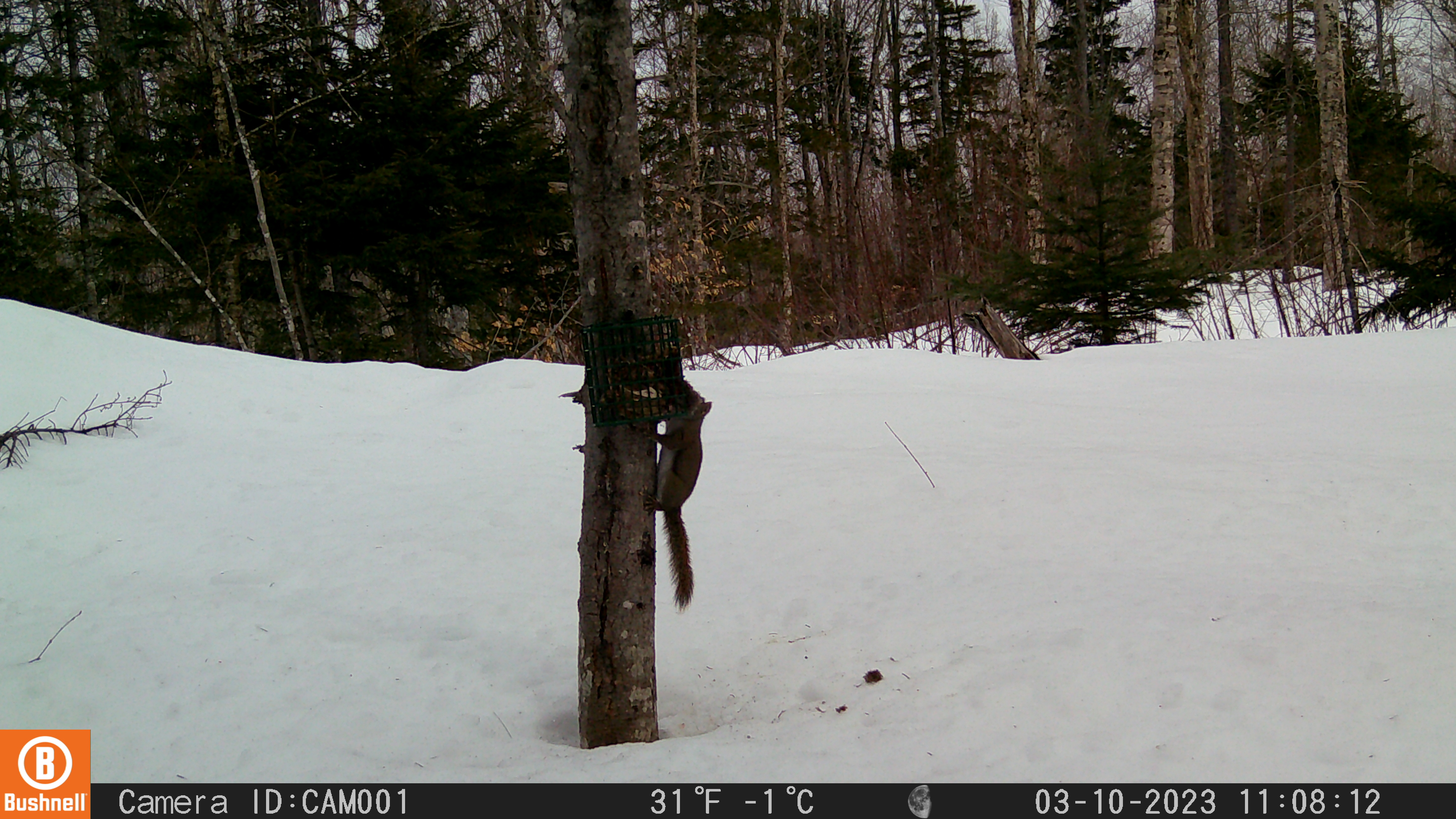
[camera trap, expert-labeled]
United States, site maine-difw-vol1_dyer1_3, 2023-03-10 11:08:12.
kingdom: Animalia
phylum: Chordata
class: Mammalia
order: Rodentia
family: Sciuridae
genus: Tamiasciurus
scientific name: Tamiasciurus hudsonicus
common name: red squirrel